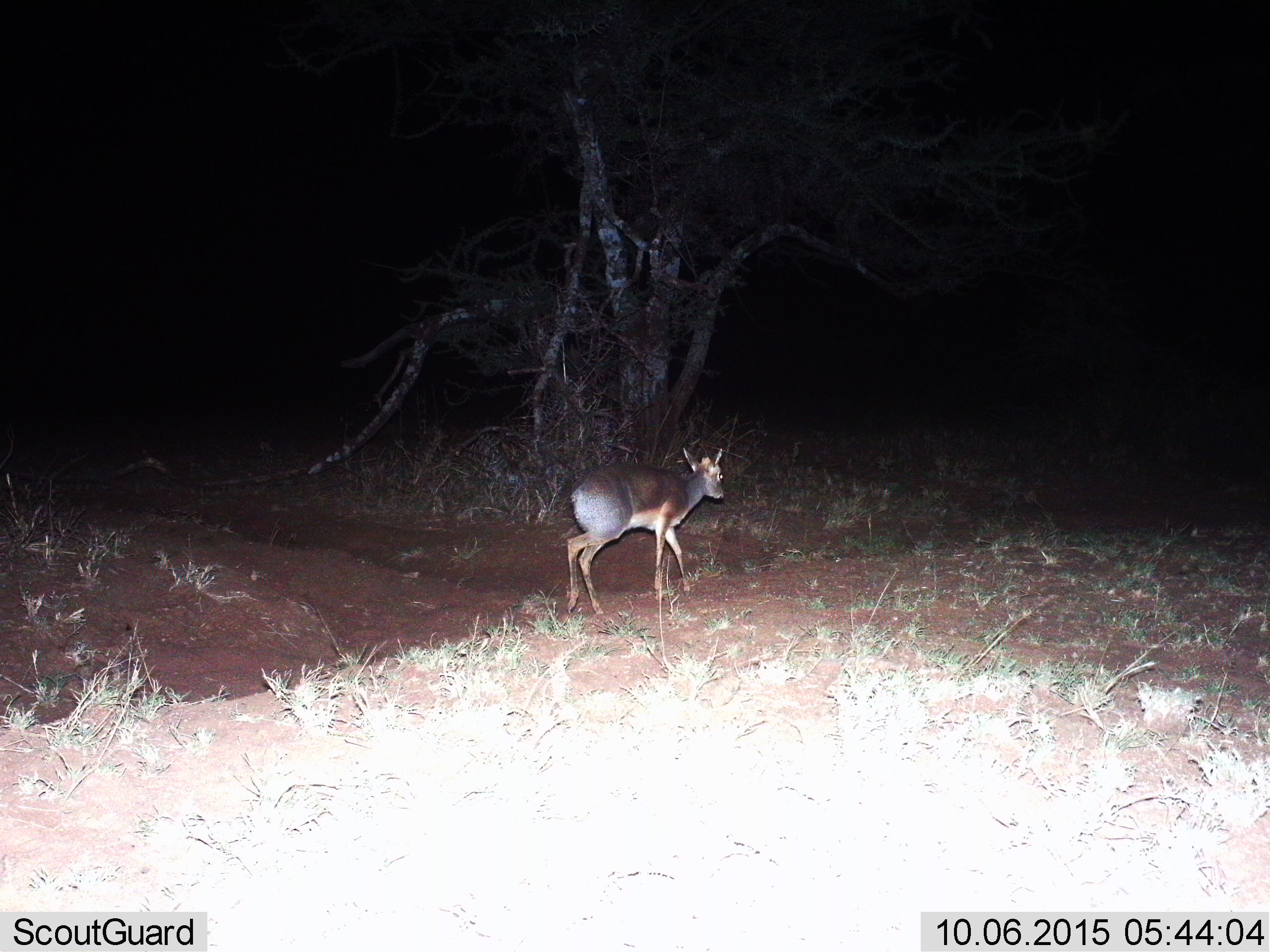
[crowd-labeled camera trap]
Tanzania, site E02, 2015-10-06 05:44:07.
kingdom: Animalia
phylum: Chordata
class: Mammalia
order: Artiodactyla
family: Bovidae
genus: Madoqua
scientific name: Madoqua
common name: dikdik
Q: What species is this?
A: Dikdik (Madoqua).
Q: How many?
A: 1.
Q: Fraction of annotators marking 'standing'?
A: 0%.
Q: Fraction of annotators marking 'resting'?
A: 0%.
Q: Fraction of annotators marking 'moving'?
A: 100%.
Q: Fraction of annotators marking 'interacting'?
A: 0%.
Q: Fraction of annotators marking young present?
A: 0%.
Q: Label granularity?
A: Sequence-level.